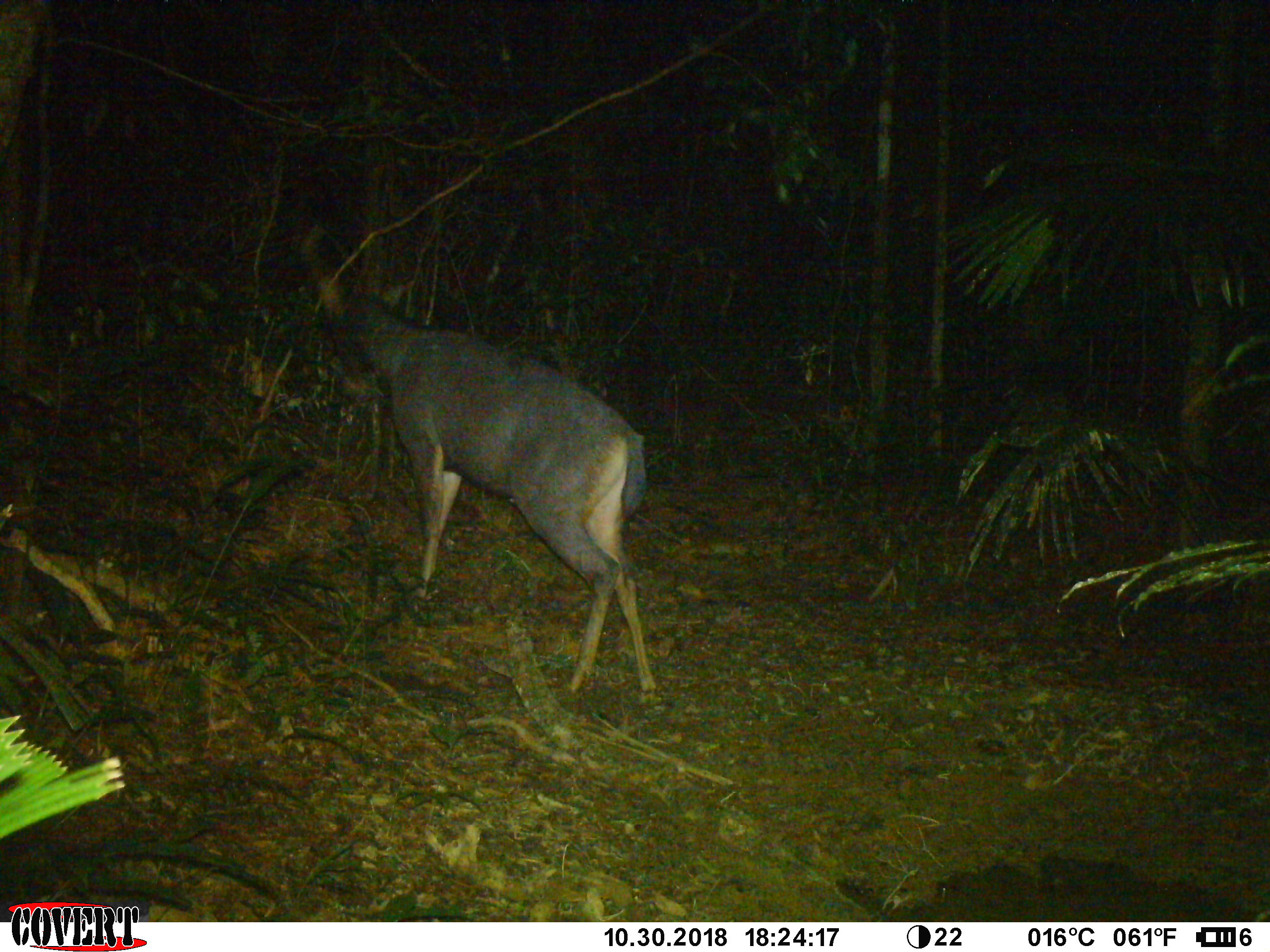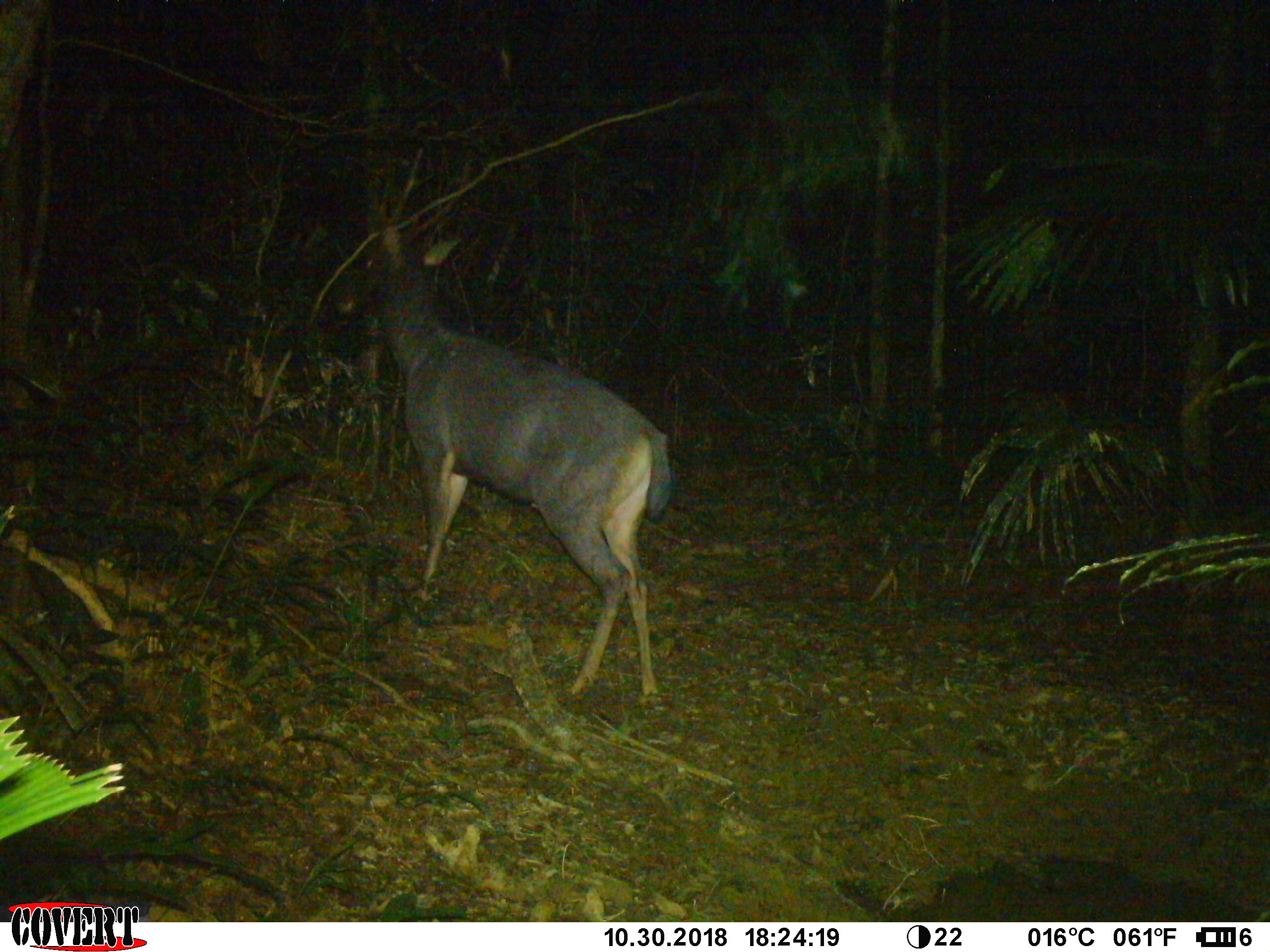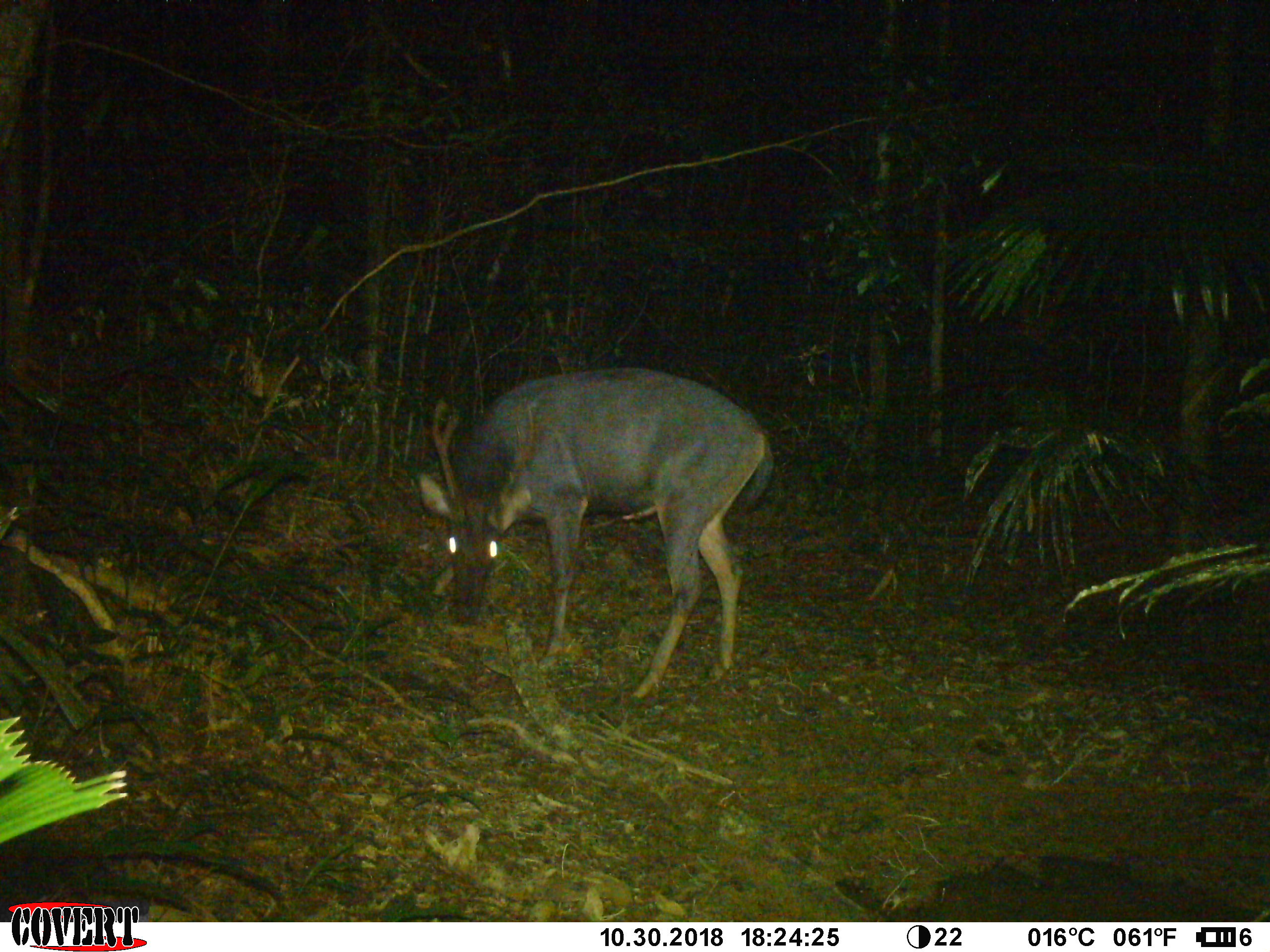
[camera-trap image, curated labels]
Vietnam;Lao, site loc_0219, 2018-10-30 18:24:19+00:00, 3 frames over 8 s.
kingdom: Animalia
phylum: Chordata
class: Mammalia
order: Artiodactyla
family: Cervidae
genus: Rusa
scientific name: Rusa unicolor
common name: sambar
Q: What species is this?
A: Sambar (Rusa unicolor).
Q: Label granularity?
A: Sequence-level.